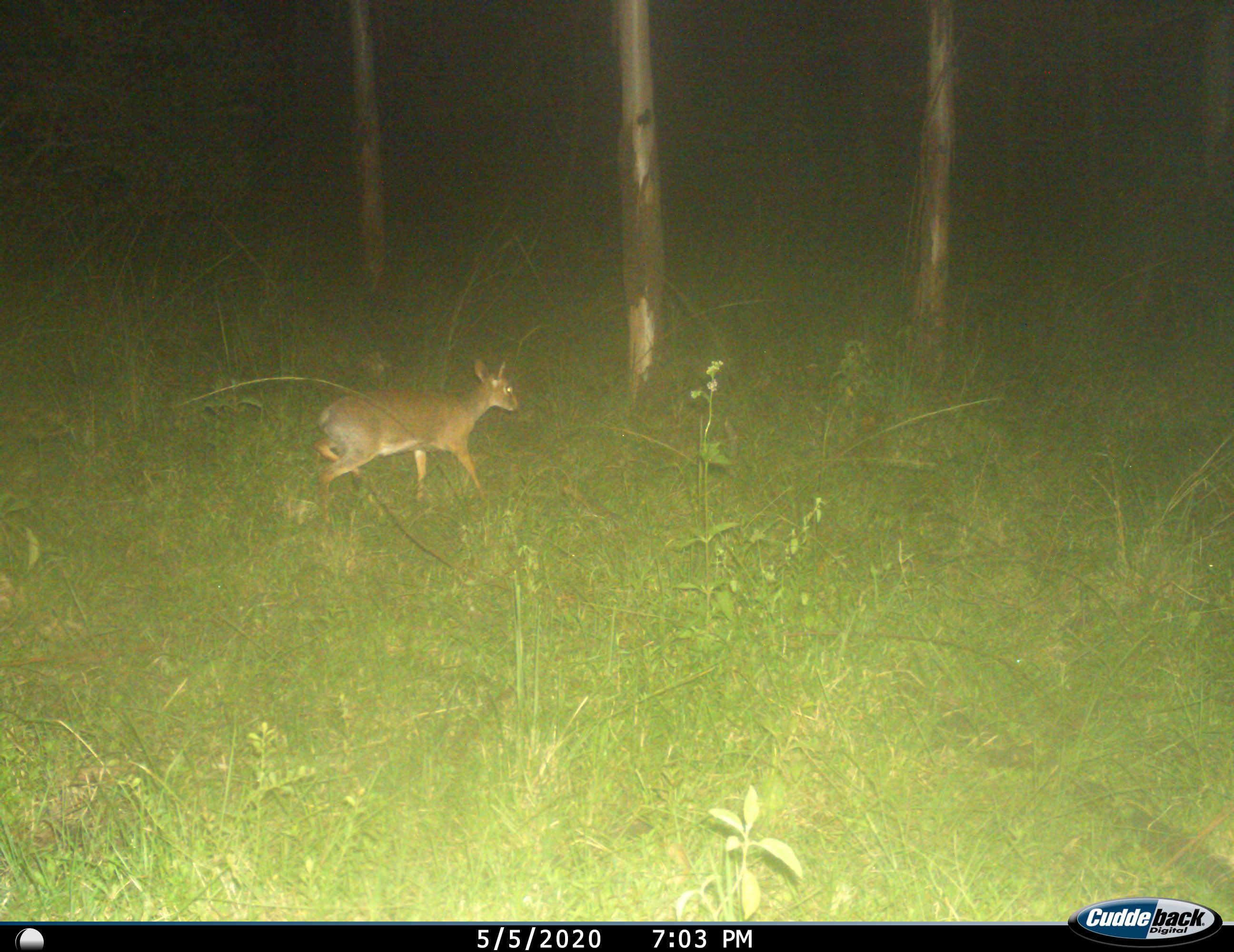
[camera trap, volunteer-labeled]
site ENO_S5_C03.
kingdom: Animalia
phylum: Chordata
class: Mammalia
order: Artiodactyla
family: Bovidae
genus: Madoqua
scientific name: Madoqua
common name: dik-dik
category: dikdik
Dikdik (dik-dik) (Madoqua), count 1. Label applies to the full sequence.